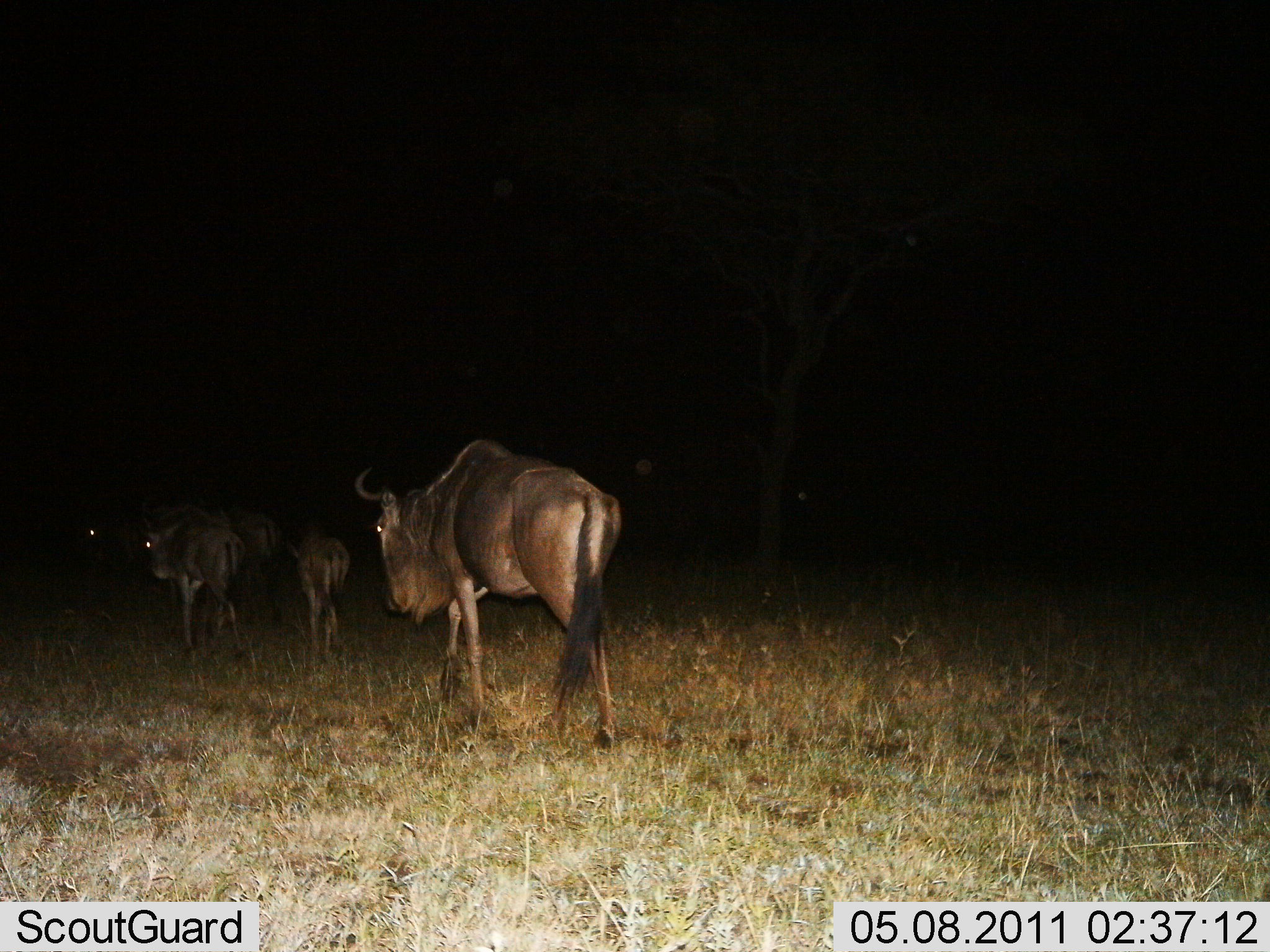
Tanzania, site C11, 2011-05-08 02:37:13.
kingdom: Animalia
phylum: Chordata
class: Mammalia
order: Artiodactyla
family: Bovidae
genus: Connochaetes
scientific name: Connochaetes taurinus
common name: blue wildebeest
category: wildebeest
Wildebeest (blue wildebeest) (Connochaetes taurinus), count 5. Behavior (volunteer vote fractions): standing 0%, resting 0%, moving 100%, interacting 0%. Young present (vote fraction): 33%. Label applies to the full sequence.